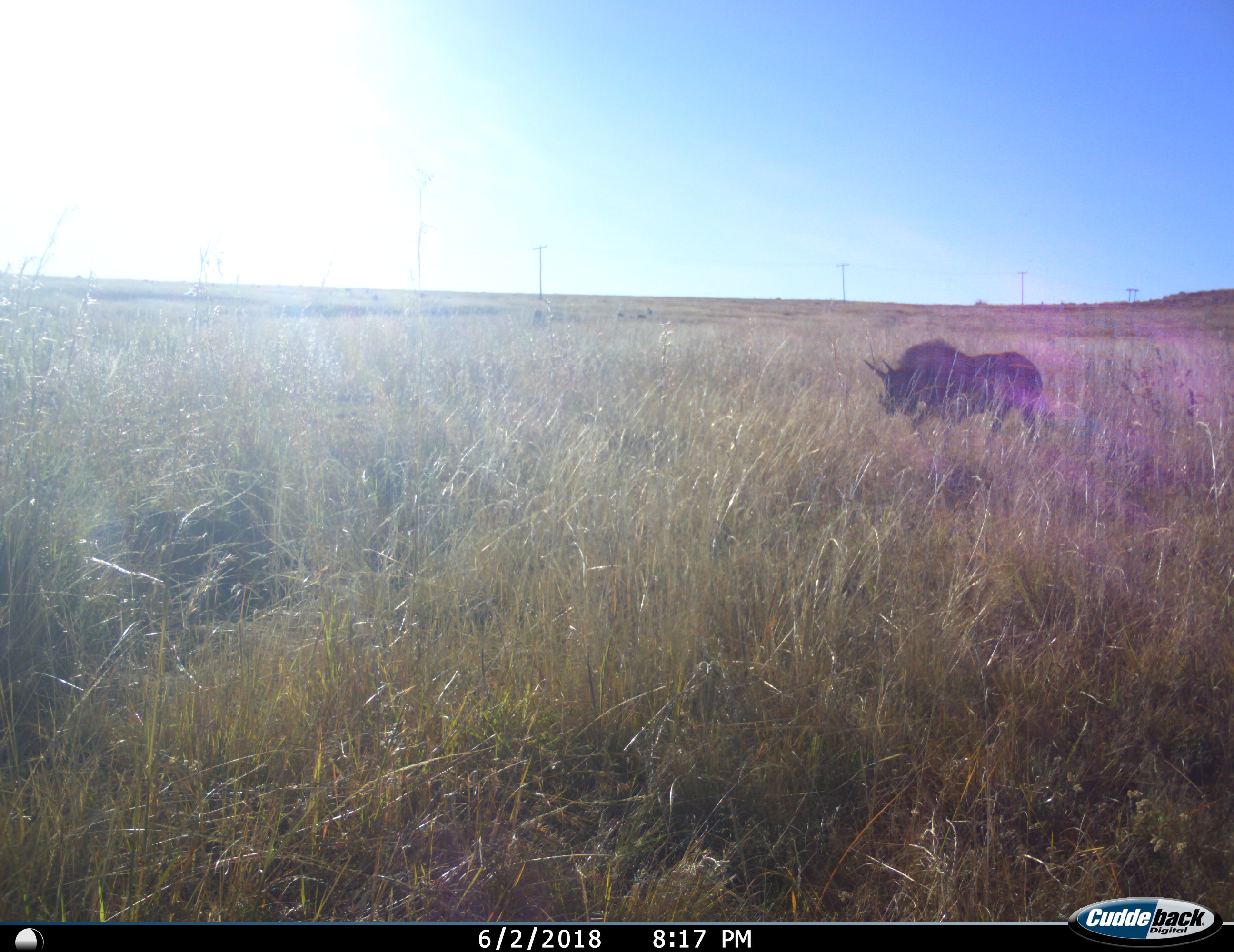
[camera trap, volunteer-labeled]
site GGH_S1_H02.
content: unidentified animal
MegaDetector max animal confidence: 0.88